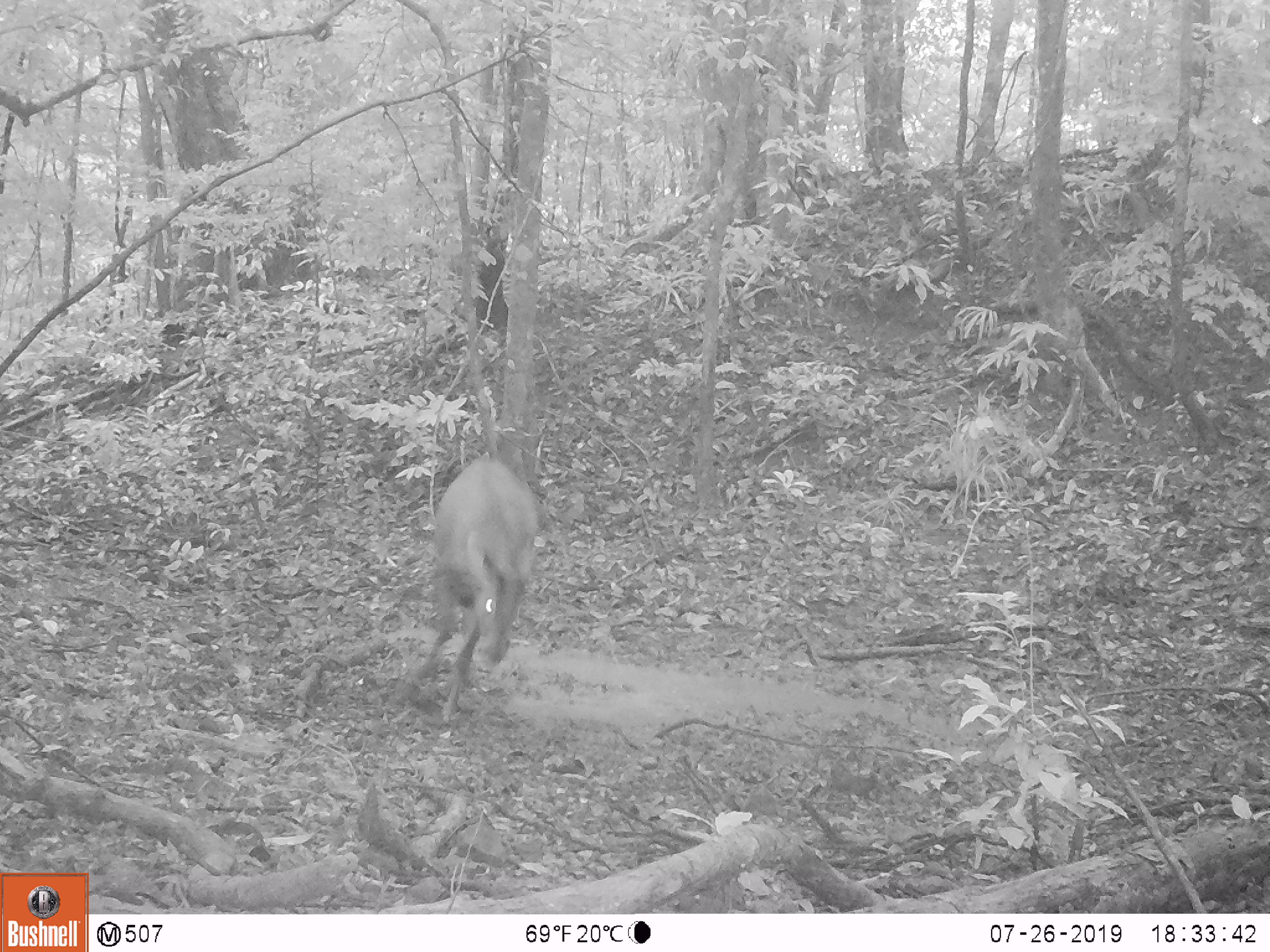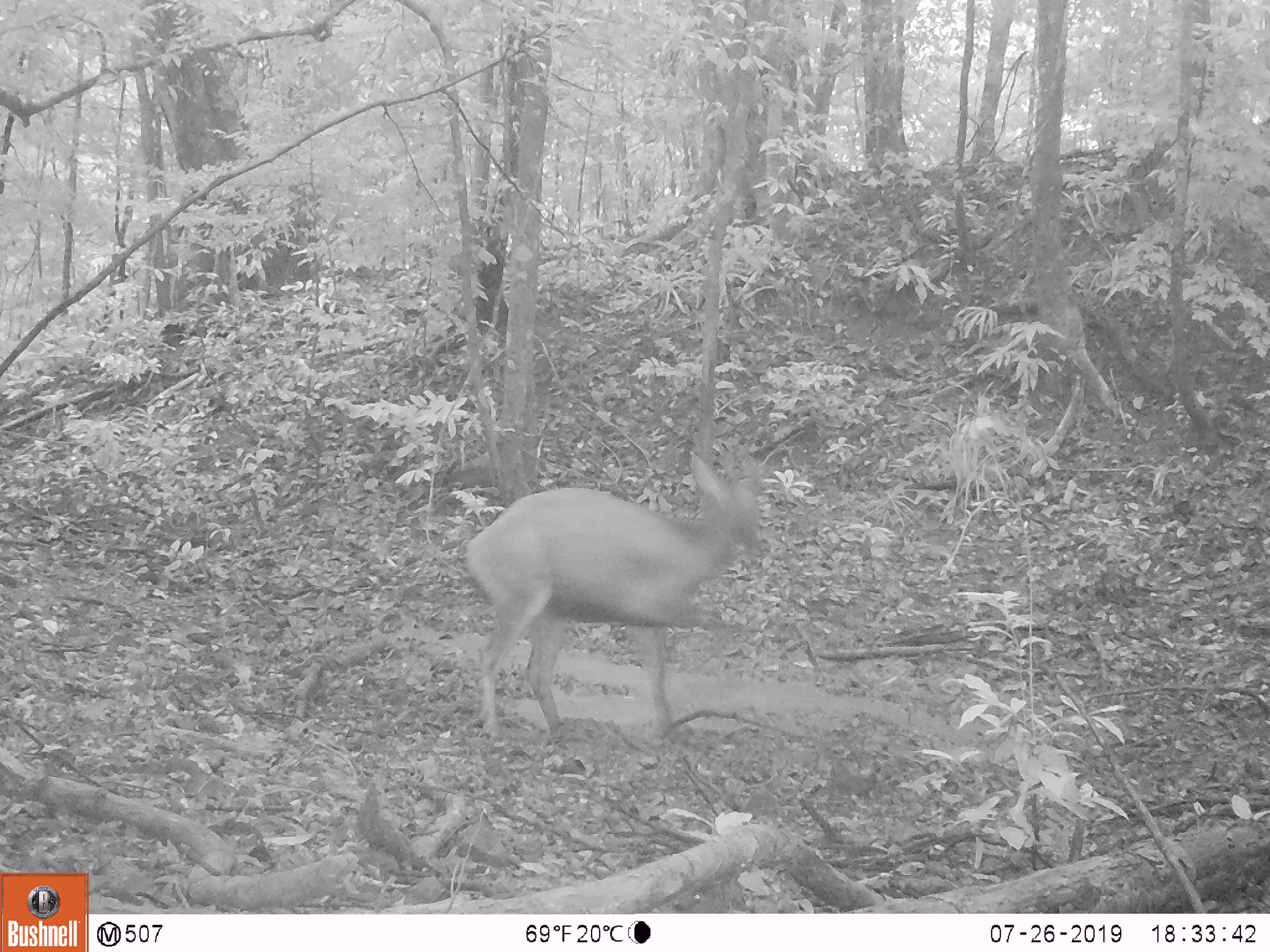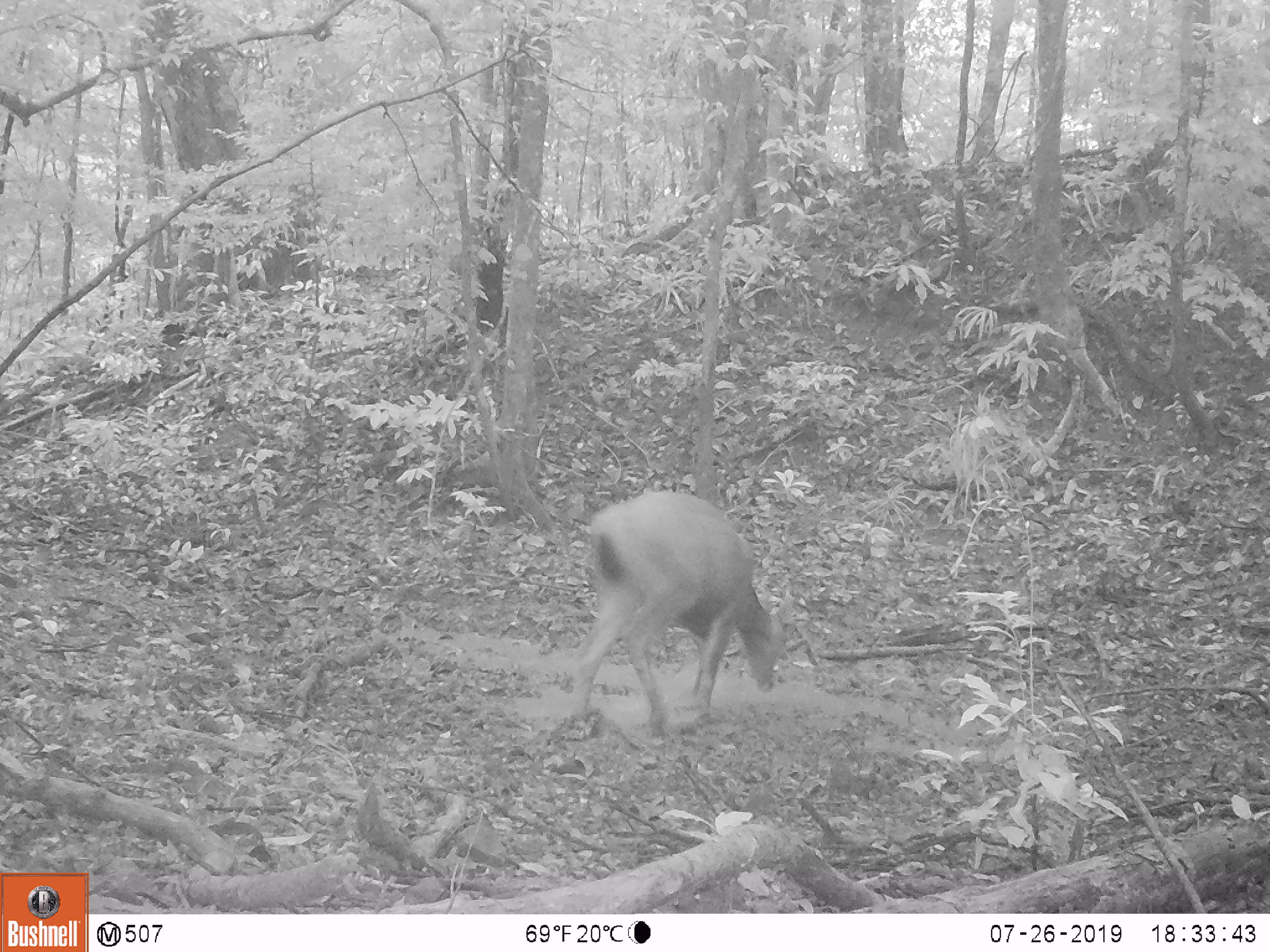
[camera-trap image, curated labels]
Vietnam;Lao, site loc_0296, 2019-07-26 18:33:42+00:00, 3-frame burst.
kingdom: Animalia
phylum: Chordata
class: Mammalia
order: Artiodactyla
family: Cervidae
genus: Rusa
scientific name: Rusa unicolor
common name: sambar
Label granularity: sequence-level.